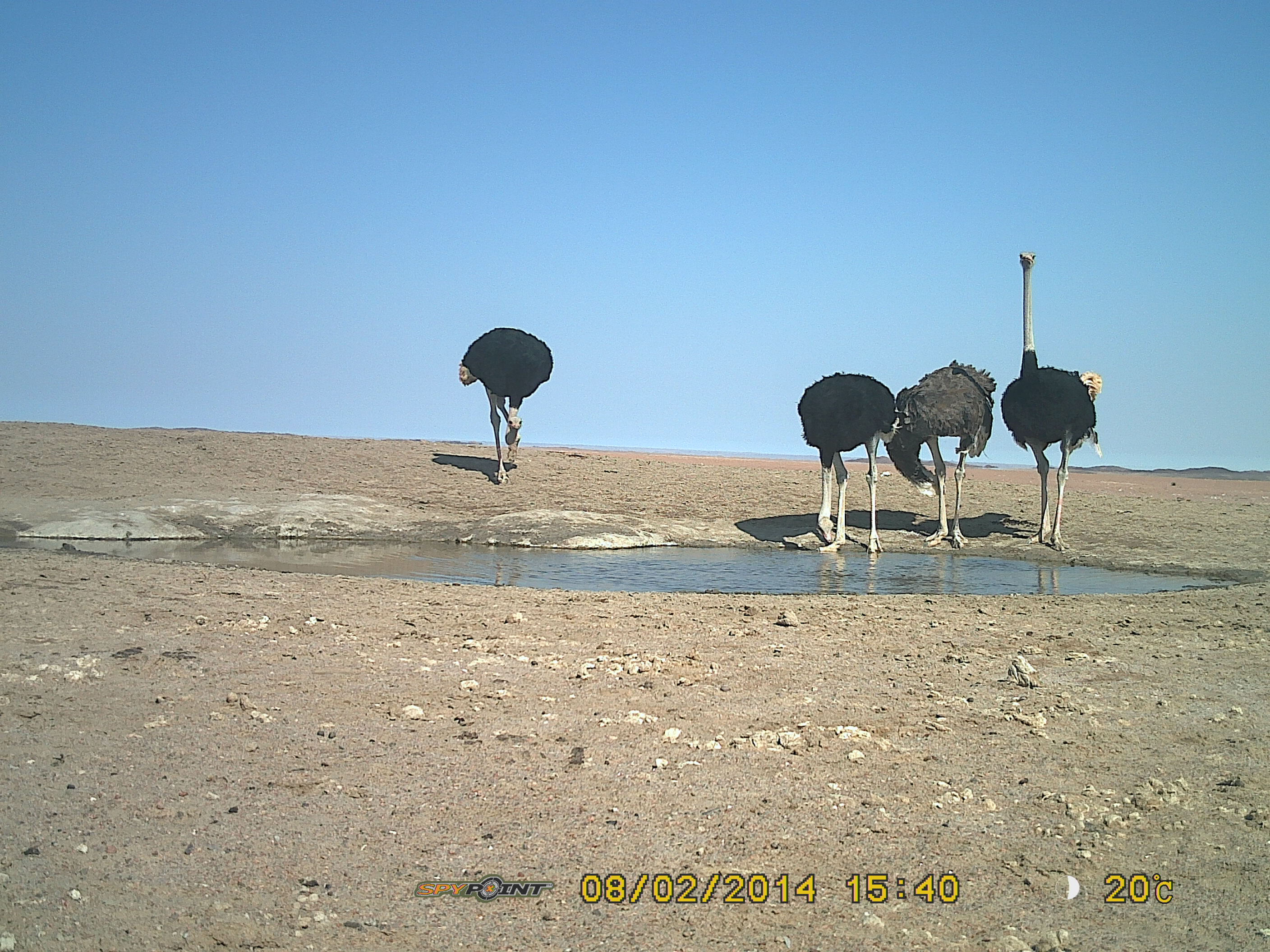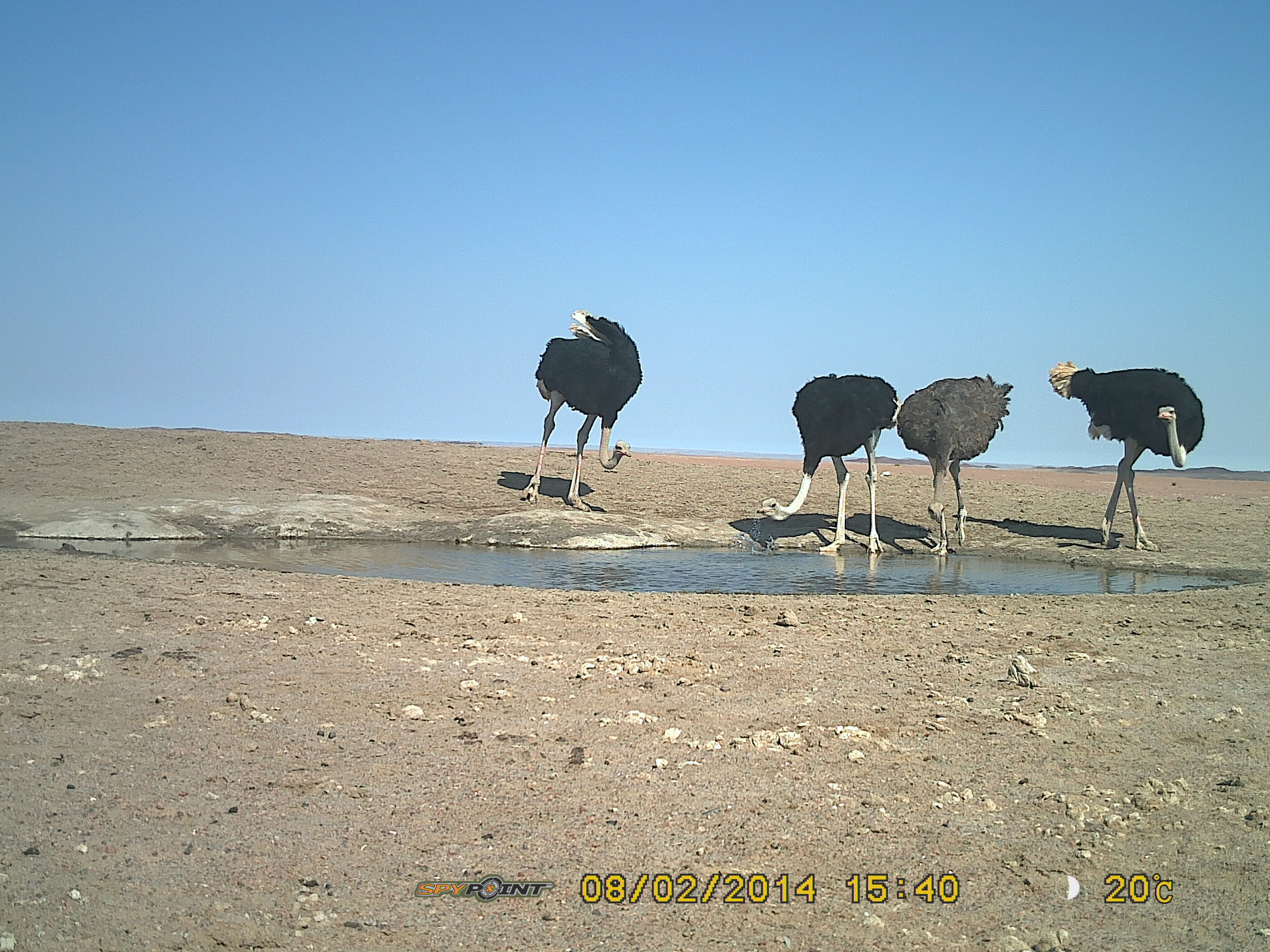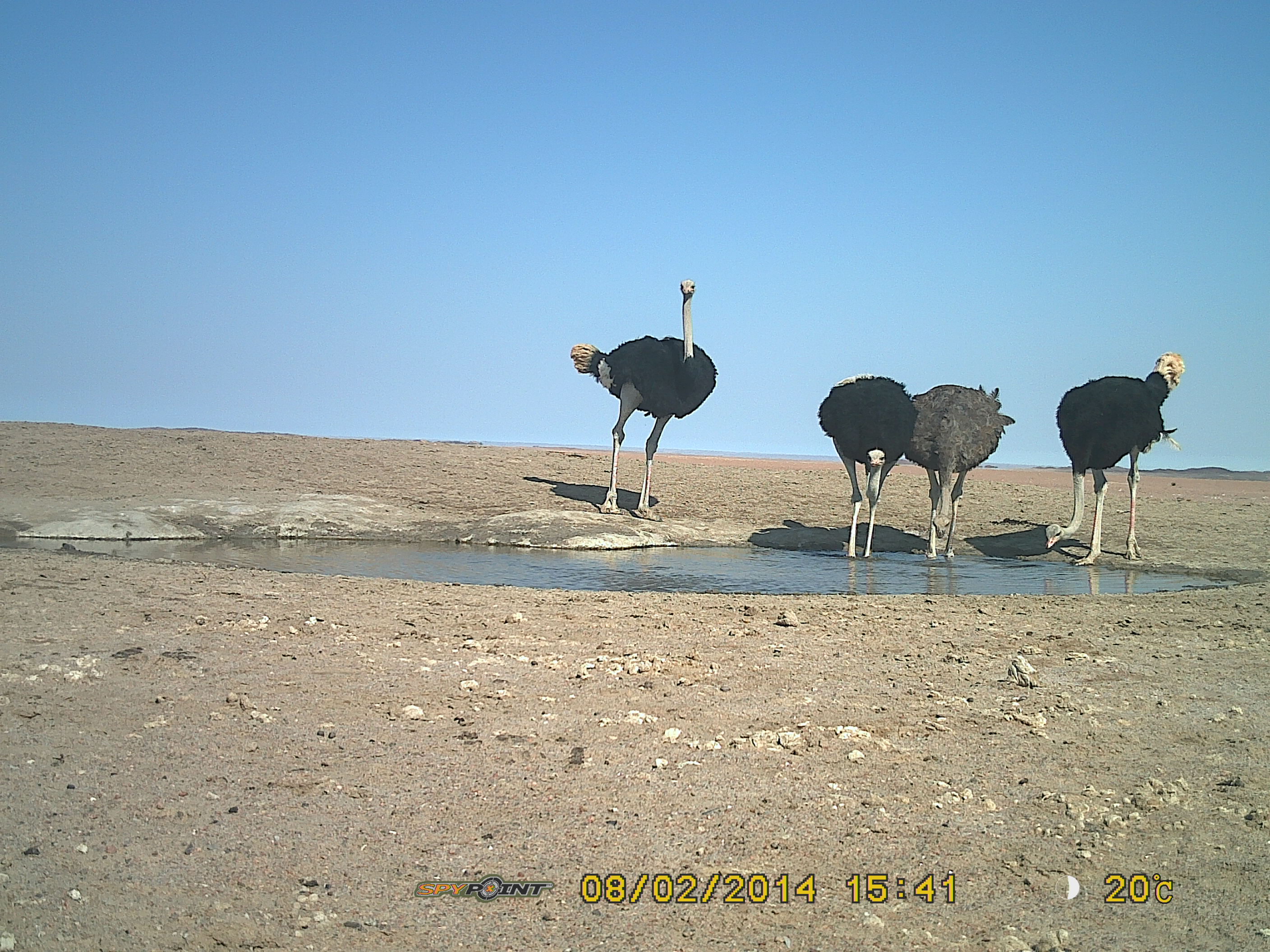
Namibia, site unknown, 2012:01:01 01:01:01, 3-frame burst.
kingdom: Animalia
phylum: Chordata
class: Aves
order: Struthioniformes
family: Struthionidae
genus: Struthio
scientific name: Struthio camelus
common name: common ostrich